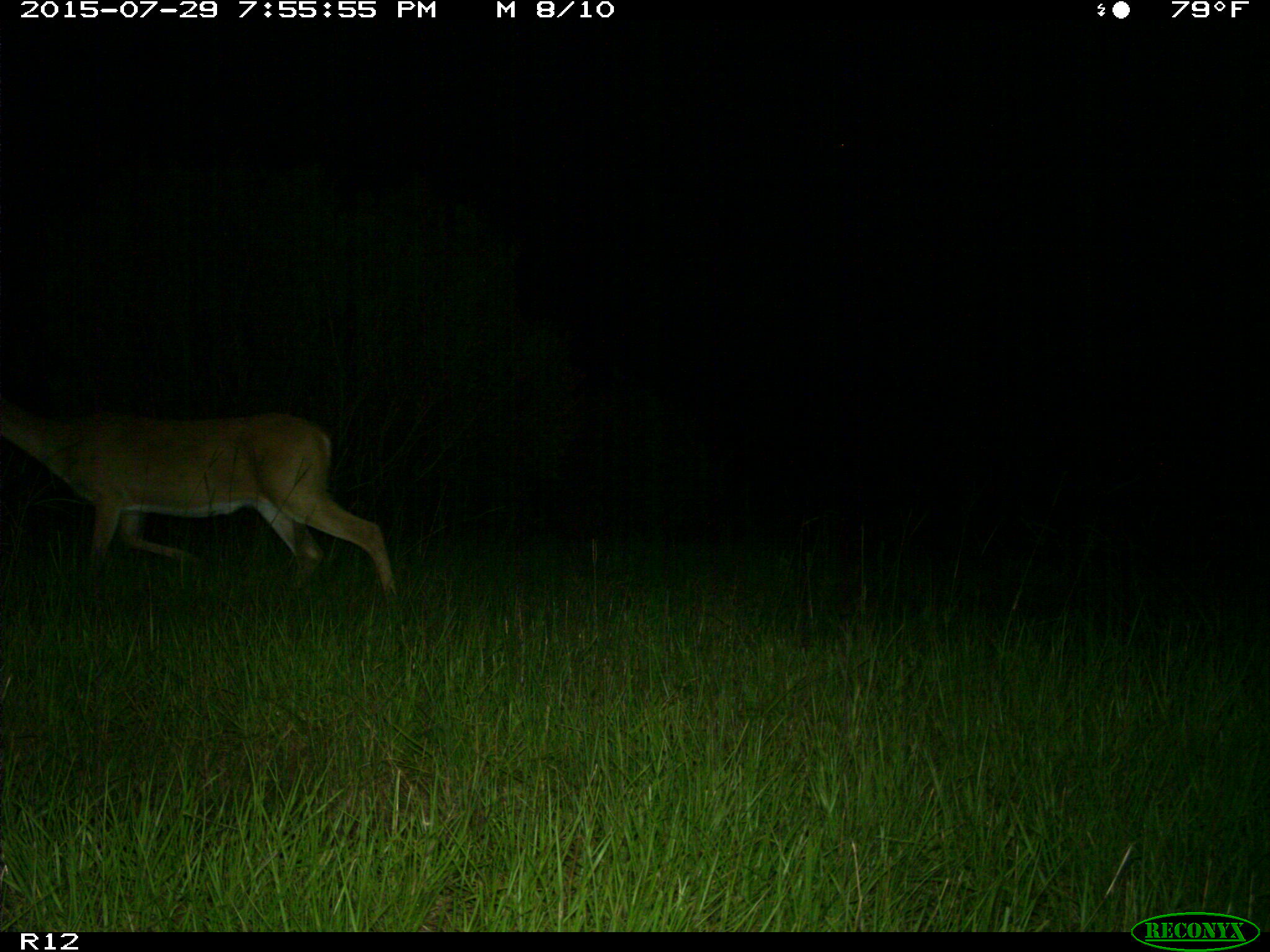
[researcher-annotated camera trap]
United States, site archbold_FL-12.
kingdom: Animalia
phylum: Chordata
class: Mammalia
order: Artiodactyla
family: Cervidae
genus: Odocoileus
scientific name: Odocoileus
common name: deer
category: unidentified deer